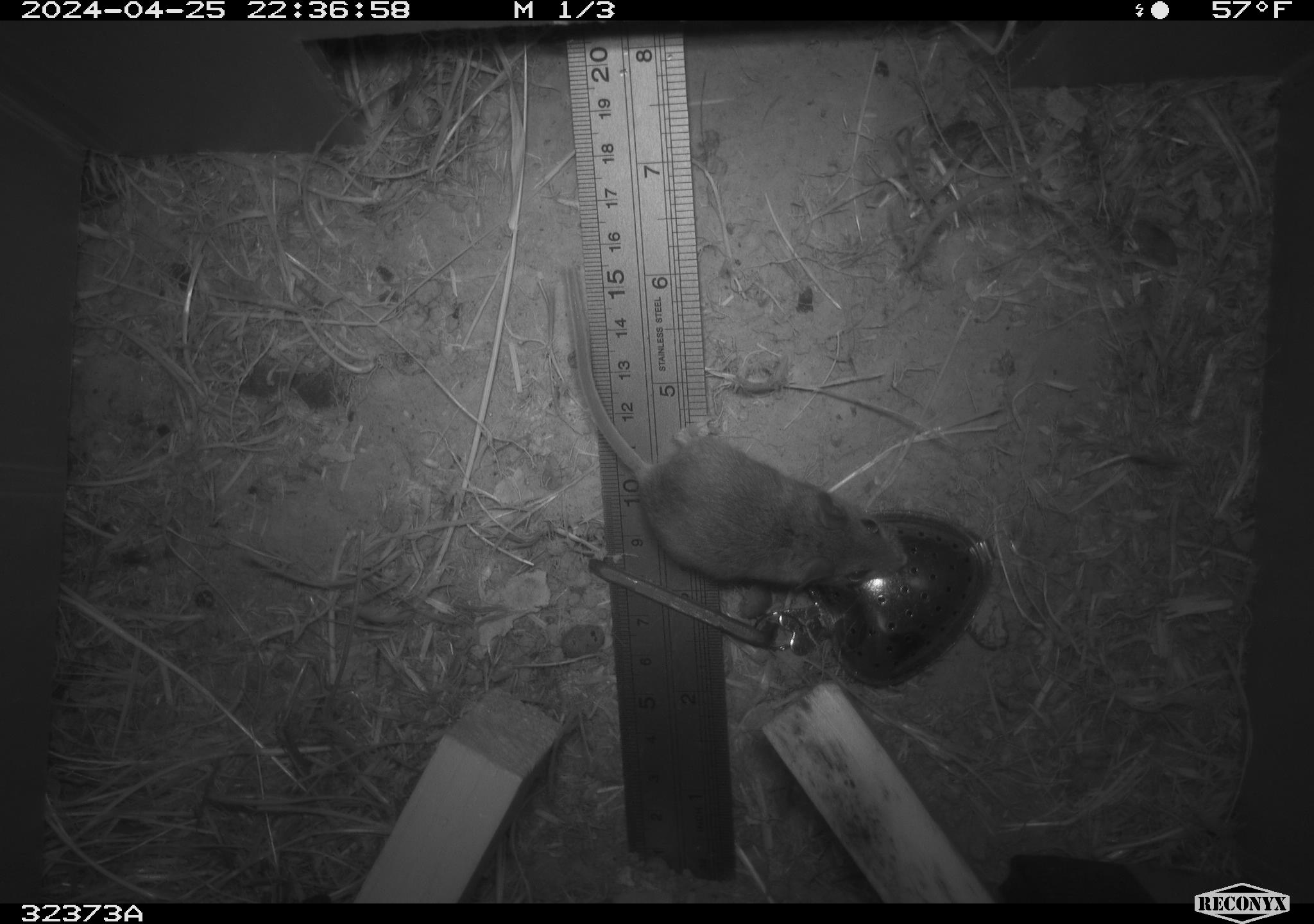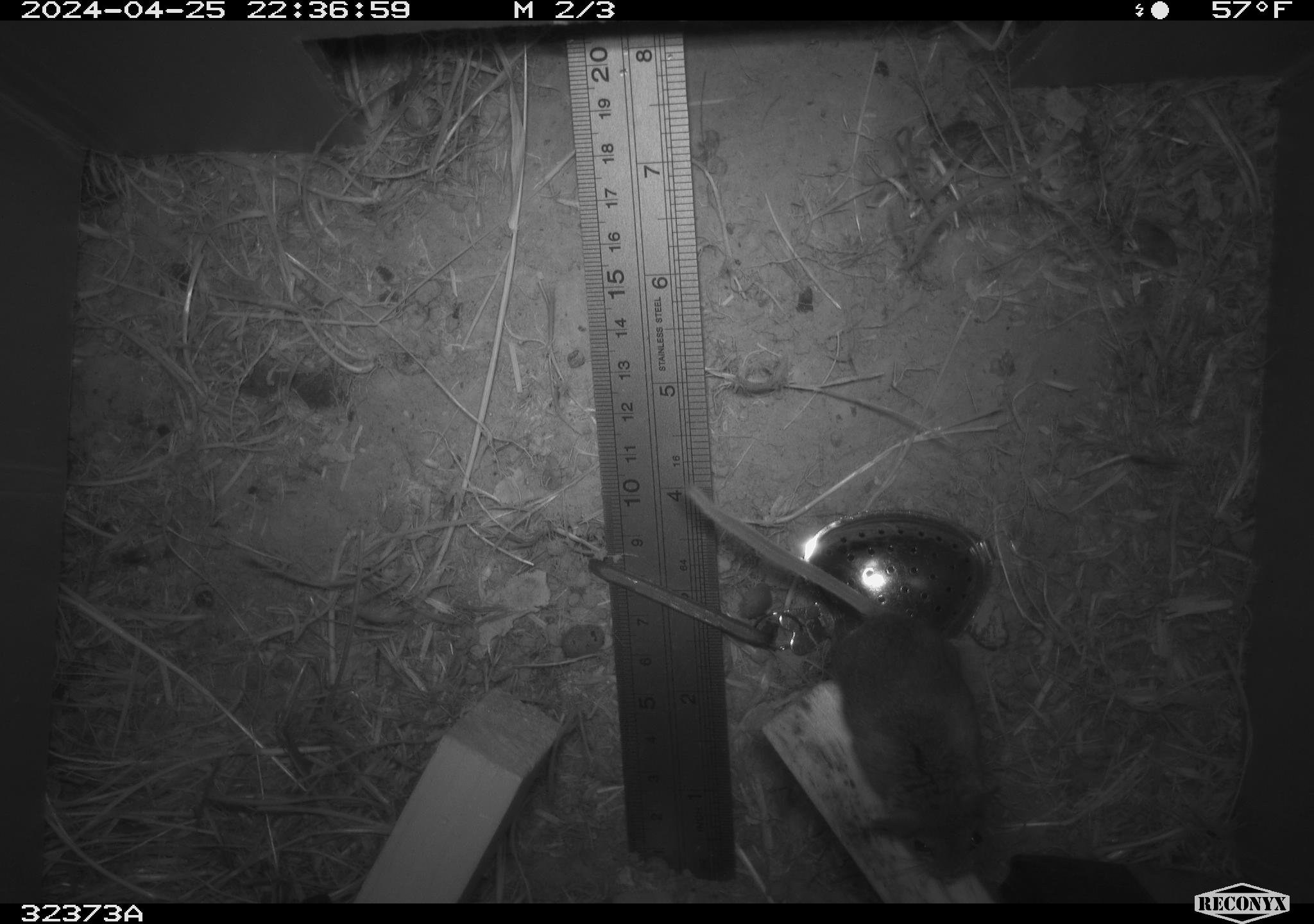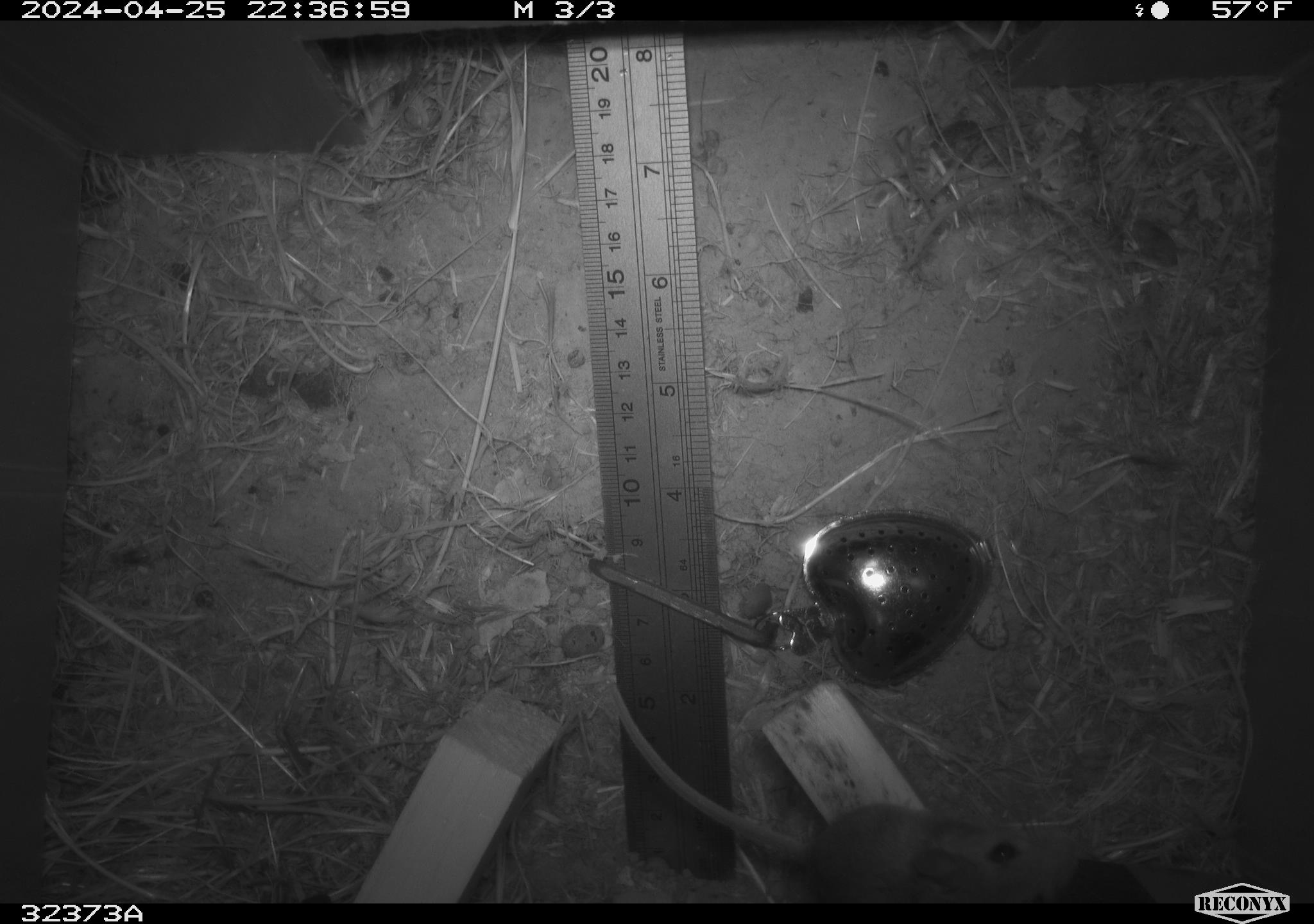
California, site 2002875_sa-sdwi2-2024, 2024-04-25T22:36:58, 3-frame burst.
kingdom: Animalia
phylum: Chordata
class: Mammalia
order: Rodentia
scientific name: Rodentia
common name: mouse species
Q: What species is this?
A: Mouse species (Rodentia).